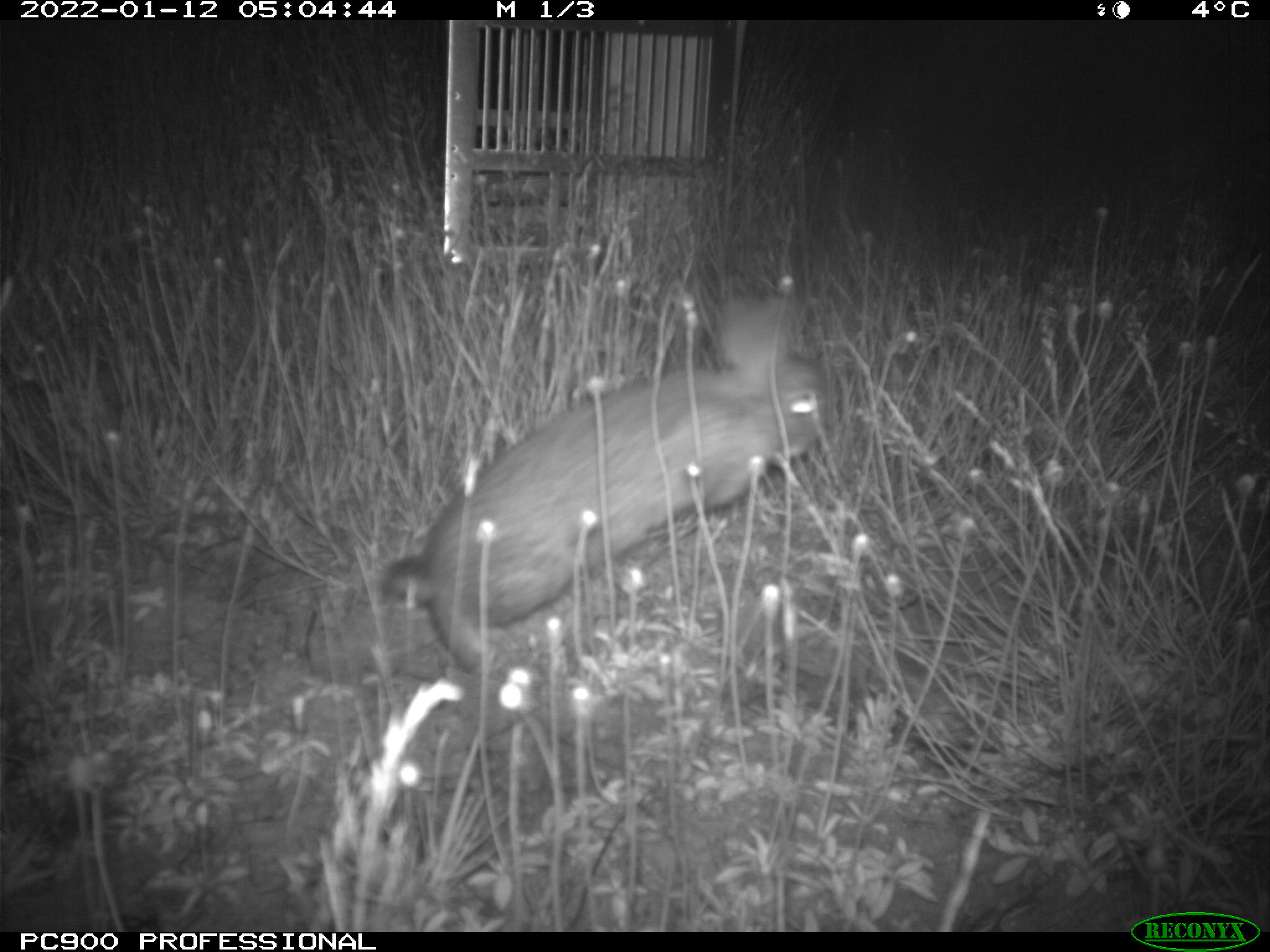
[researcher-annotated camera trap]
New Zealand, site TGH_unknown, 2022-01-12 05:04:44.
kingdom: Animalia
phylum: Chordata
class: Mammalia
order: Lagomorpha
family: Leporidae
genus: Oryctolagus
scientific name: Oryctolagus cuniculus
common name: european rabbit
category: rabbit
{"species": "rabbit (european rabbit) (Oryctolagus cuniculus)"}